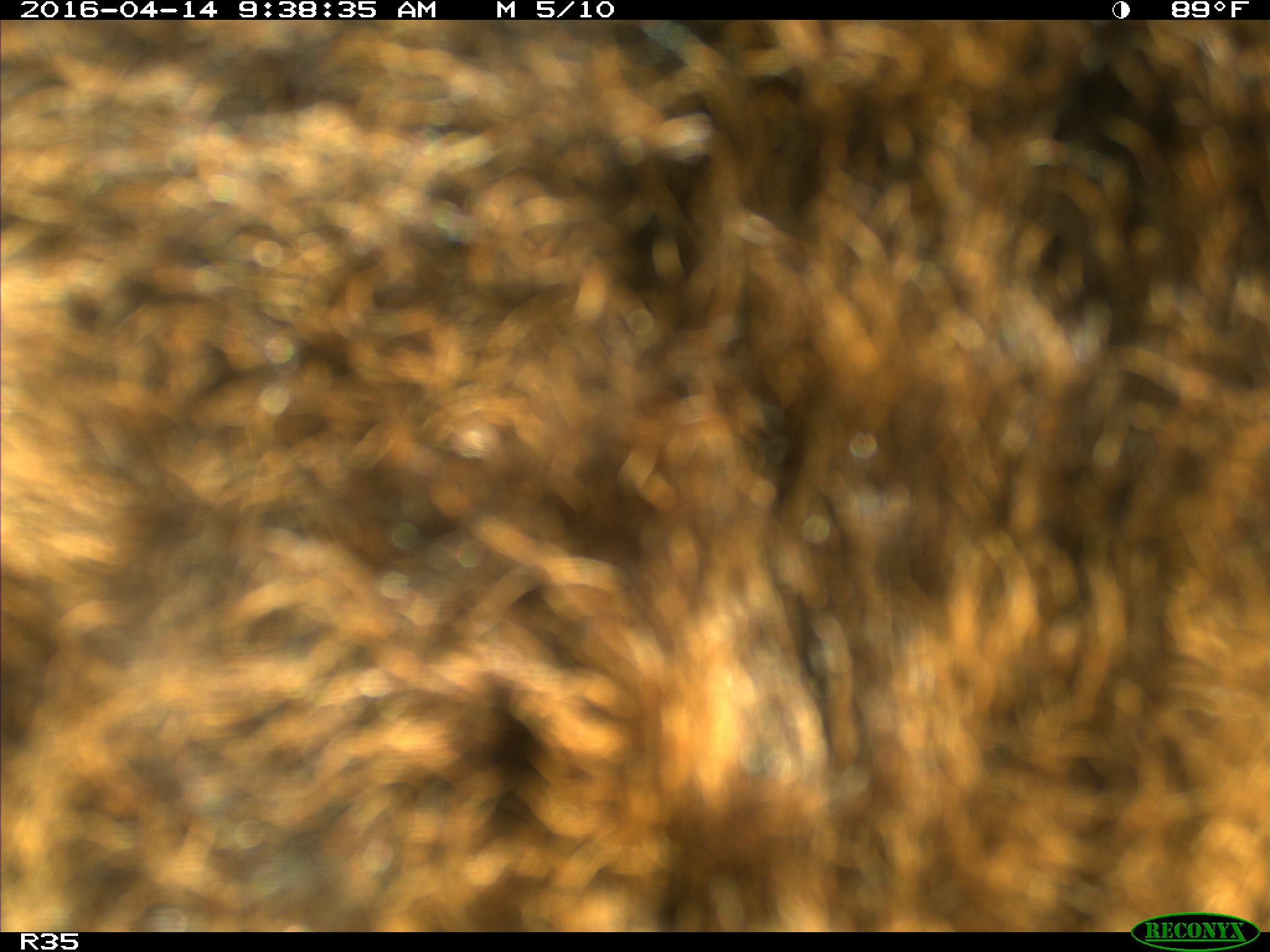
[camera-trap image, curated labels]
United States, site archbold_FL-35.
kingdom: Animalia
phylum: Chordata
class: Mammalia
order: Artiodactyla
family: Bovidae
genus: Bos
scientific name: Bos taurus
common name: domestic cow